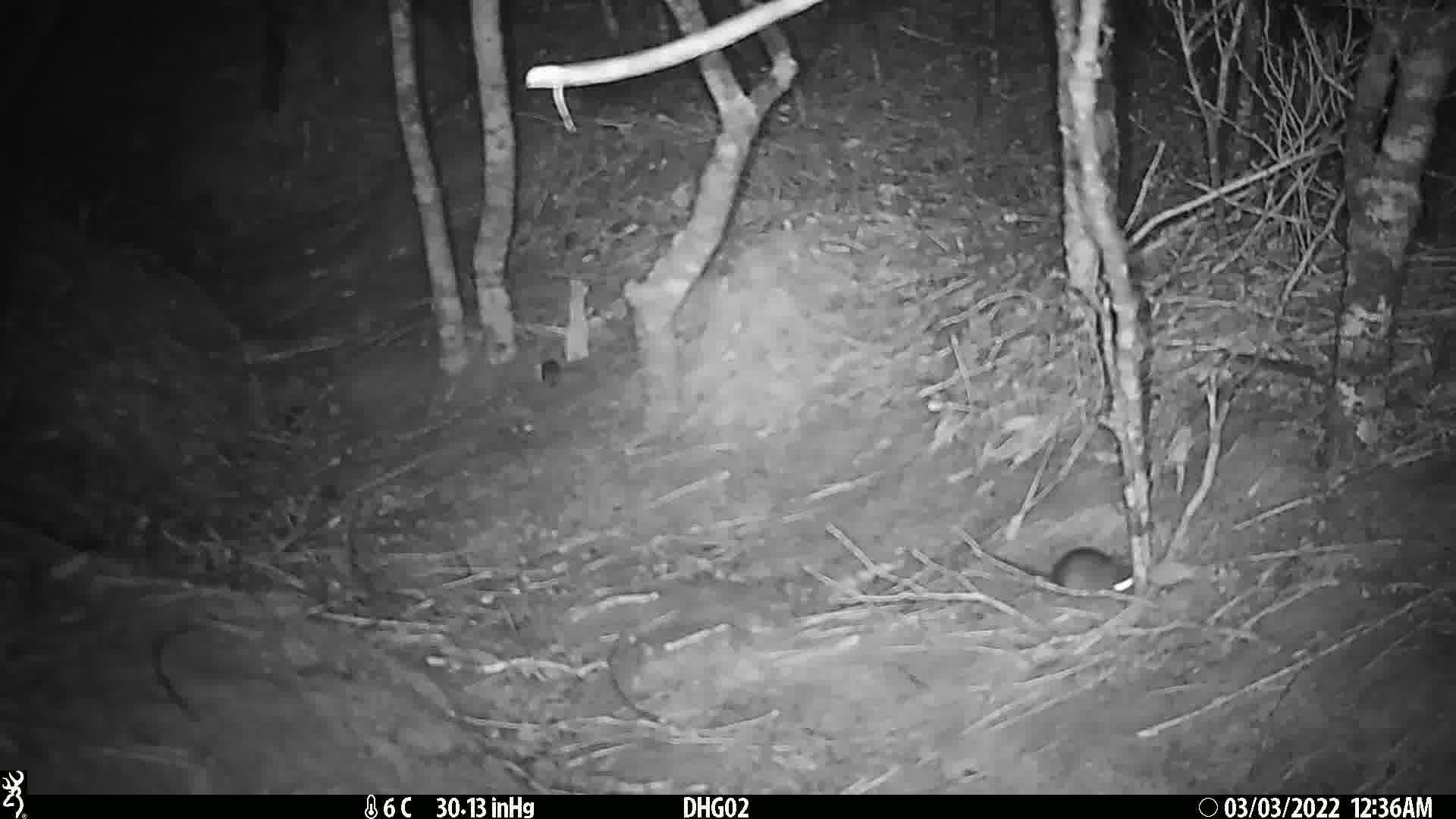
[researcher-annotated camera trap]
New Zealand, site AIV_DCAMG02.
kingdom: Animalia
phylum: Chordata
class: Mammalia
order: Rodentia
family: Muridae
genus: Mus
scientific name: Mus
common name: mouse